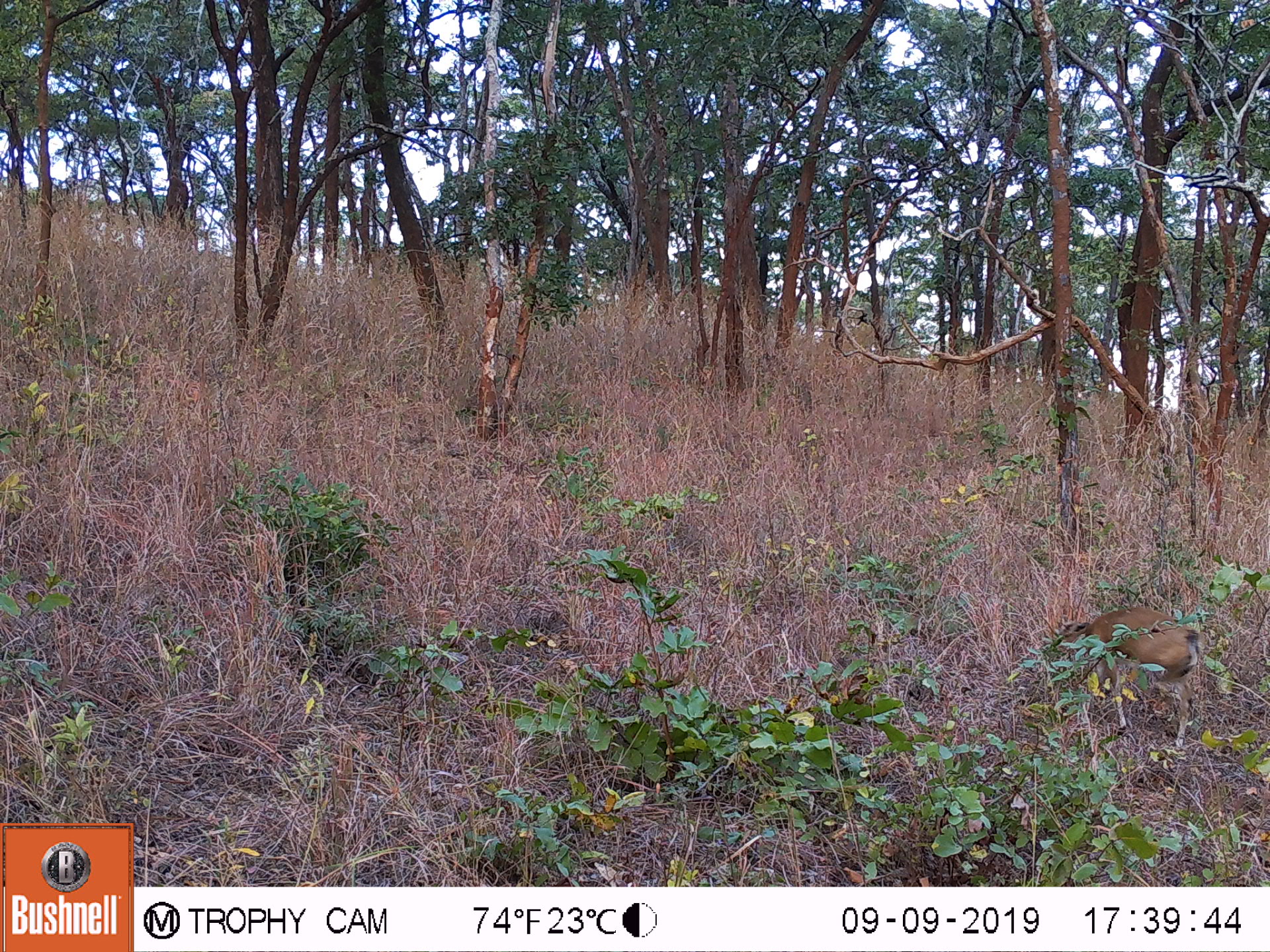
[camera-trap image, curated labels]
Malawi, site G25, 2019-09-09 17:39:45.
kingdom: Animalia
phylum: Chordata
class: Mammalia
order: Artiodactyla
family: Bovidae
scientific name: Antilopinae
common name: small antelope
Small antelope (Antilopinae), count 1.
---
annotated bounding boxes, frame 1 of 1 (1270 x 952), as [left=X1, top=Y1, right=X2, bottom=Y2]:
small antelope: [left=1044, top=607, right=1208, bottom=757]